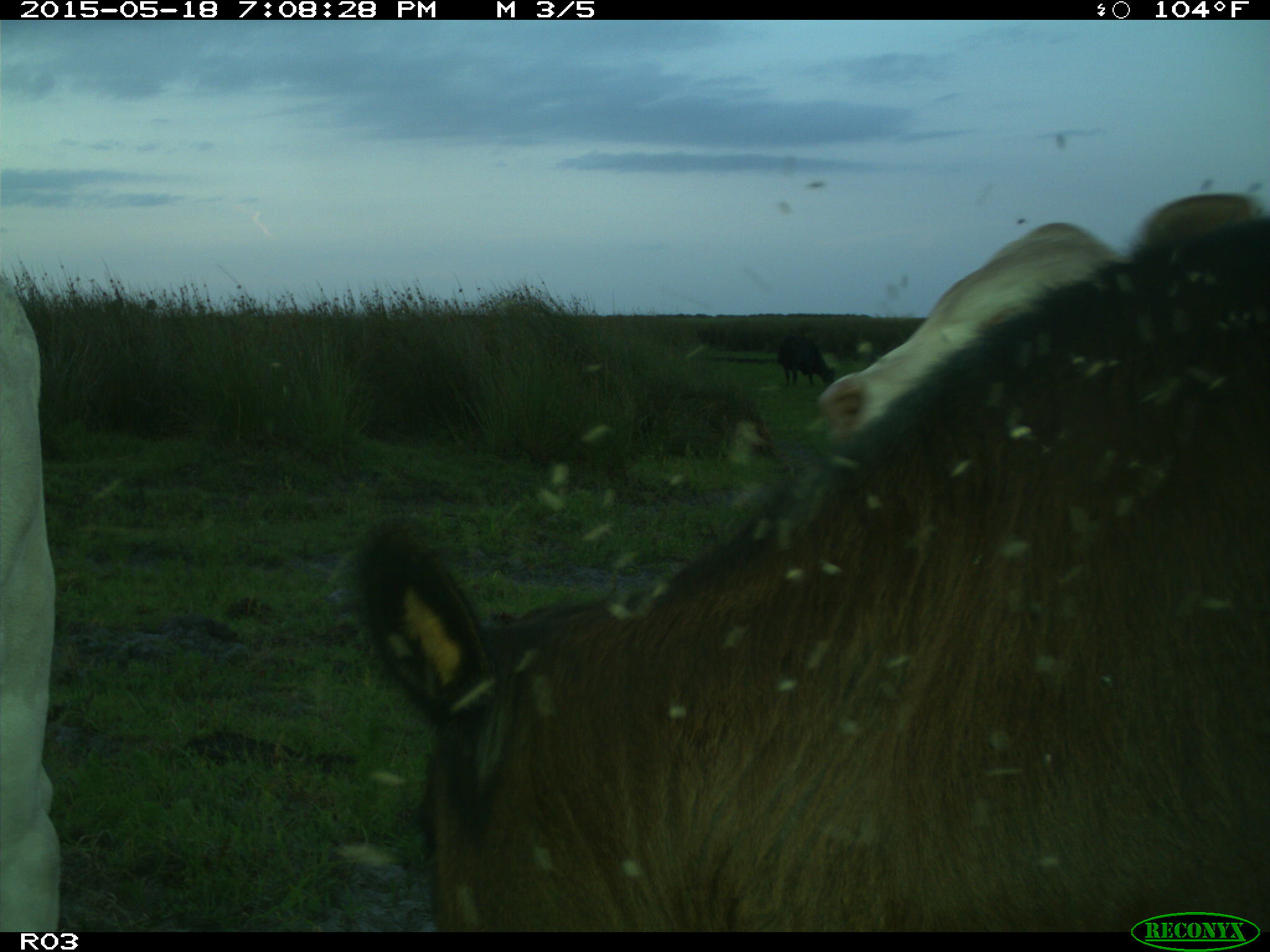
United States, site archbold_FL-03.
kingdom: Animalia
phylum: Chordata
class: Mammalia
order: Artiodactyla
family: Bovidae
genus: Bos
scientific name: Bos taurus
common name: domestic cow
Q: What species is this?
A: Bos taurus (domestic cow).